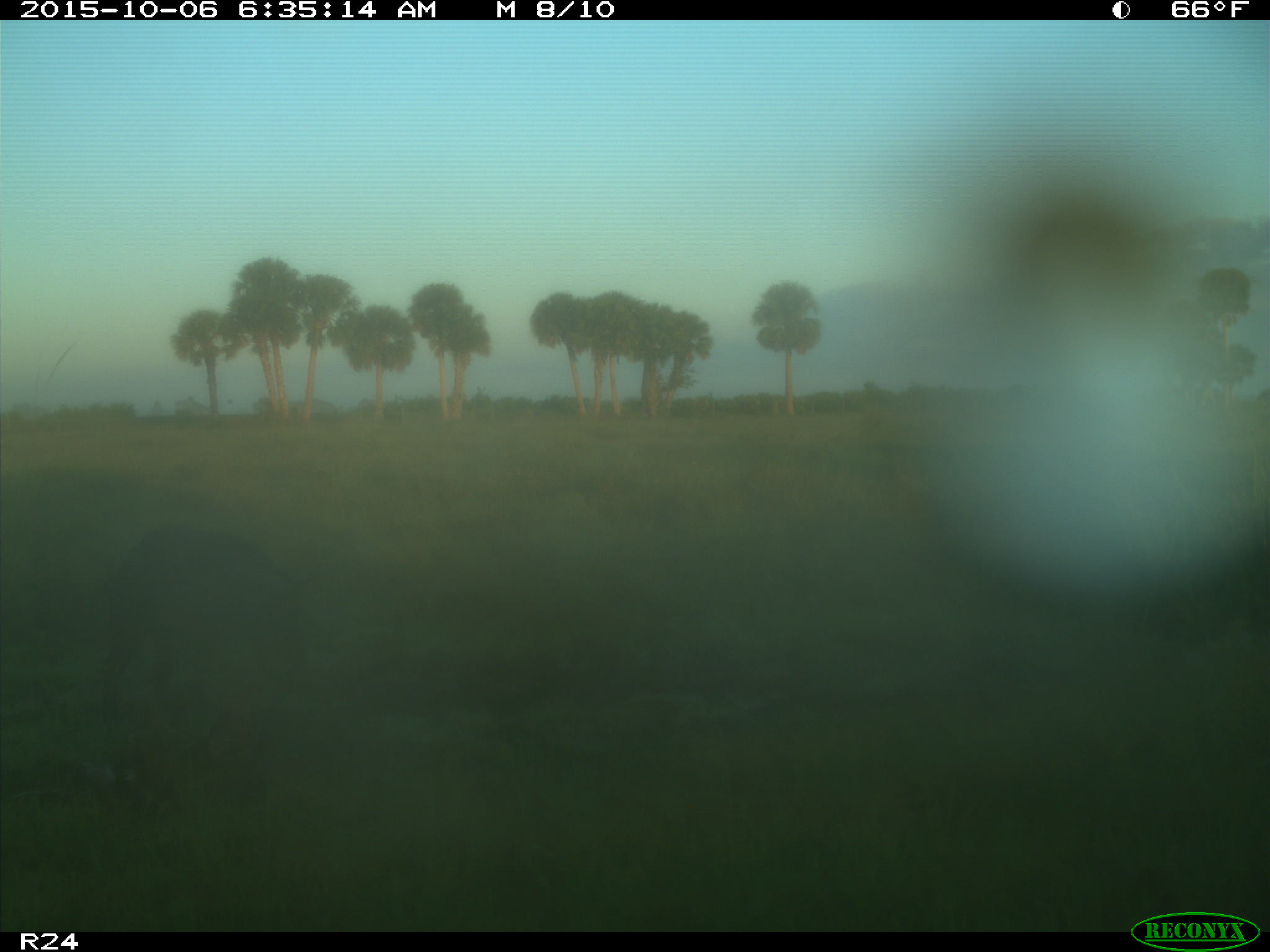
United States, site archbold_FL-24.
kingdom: Animalia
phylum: Chordata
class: Mammalia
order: Artiodactyla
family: Suidae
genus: Sus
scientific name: Sus scrofa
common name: wild boar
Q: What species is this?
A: Sus scrofa (wild boar).